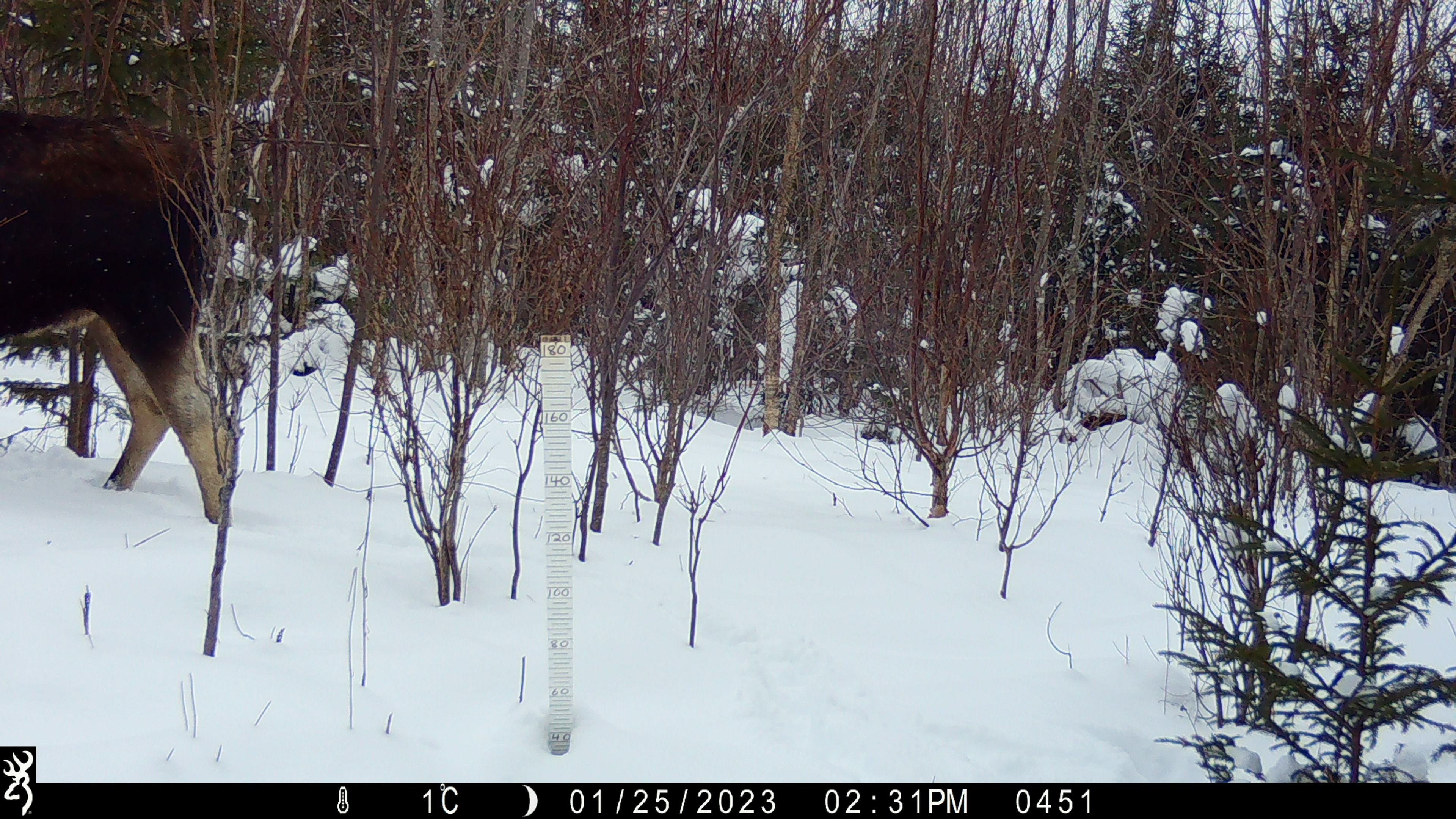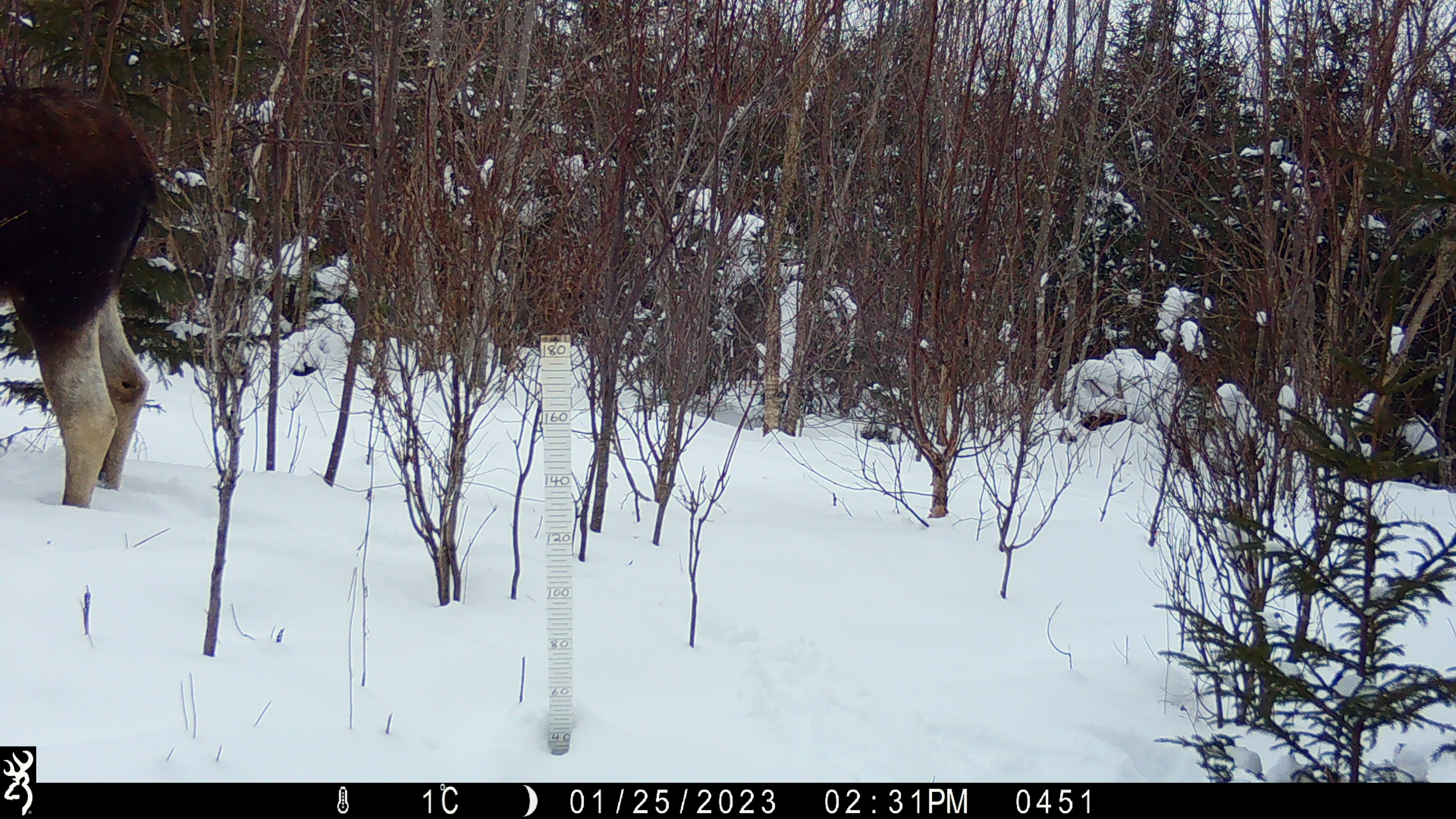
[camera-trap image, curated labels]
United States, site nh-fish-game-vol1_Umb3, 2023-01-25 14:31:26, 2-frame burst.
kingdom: Animalia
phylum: Chordata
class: Mammalia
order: Artiodactyla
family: Cervidae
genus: Alces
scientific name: Alces alces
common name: moose